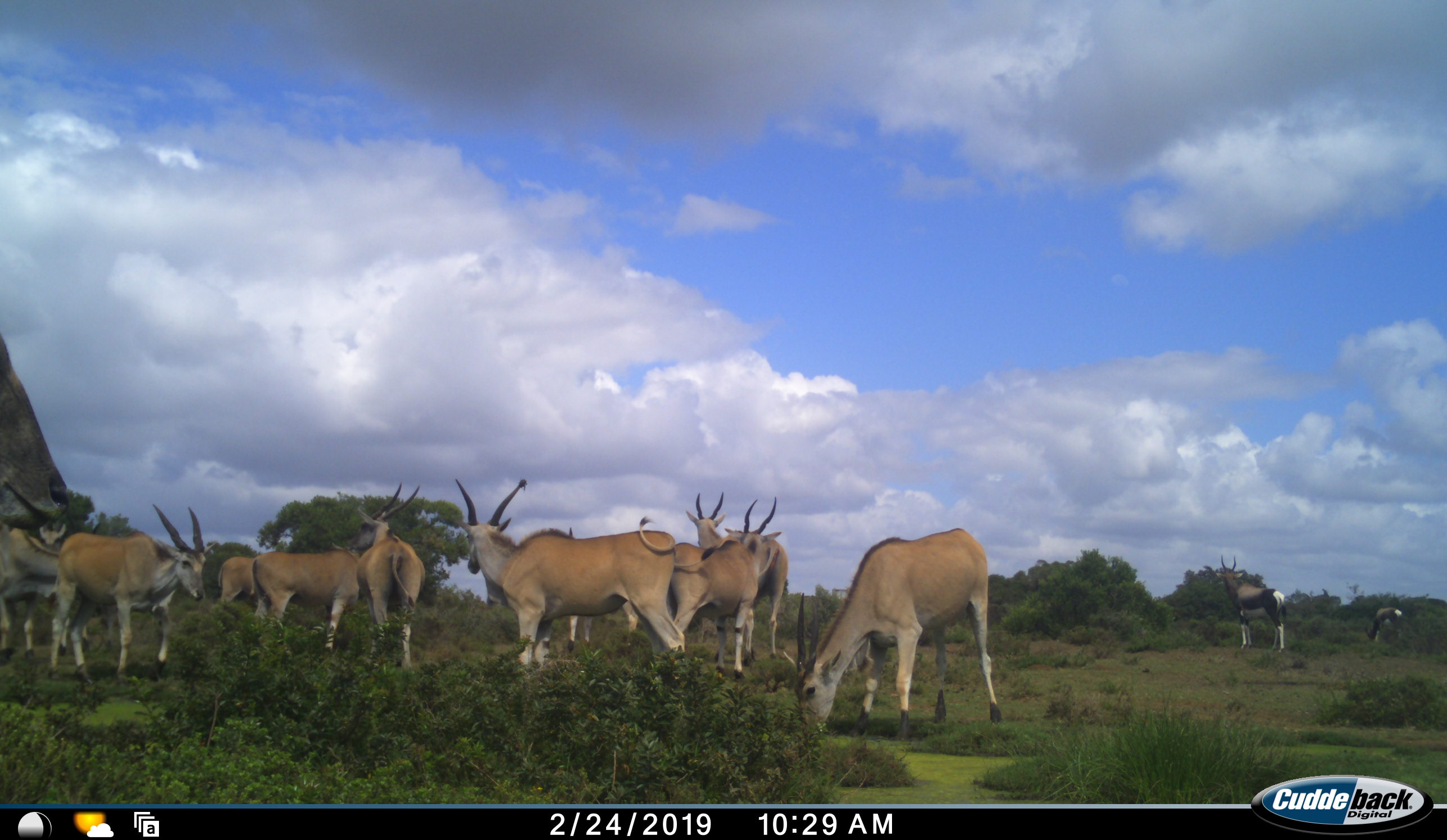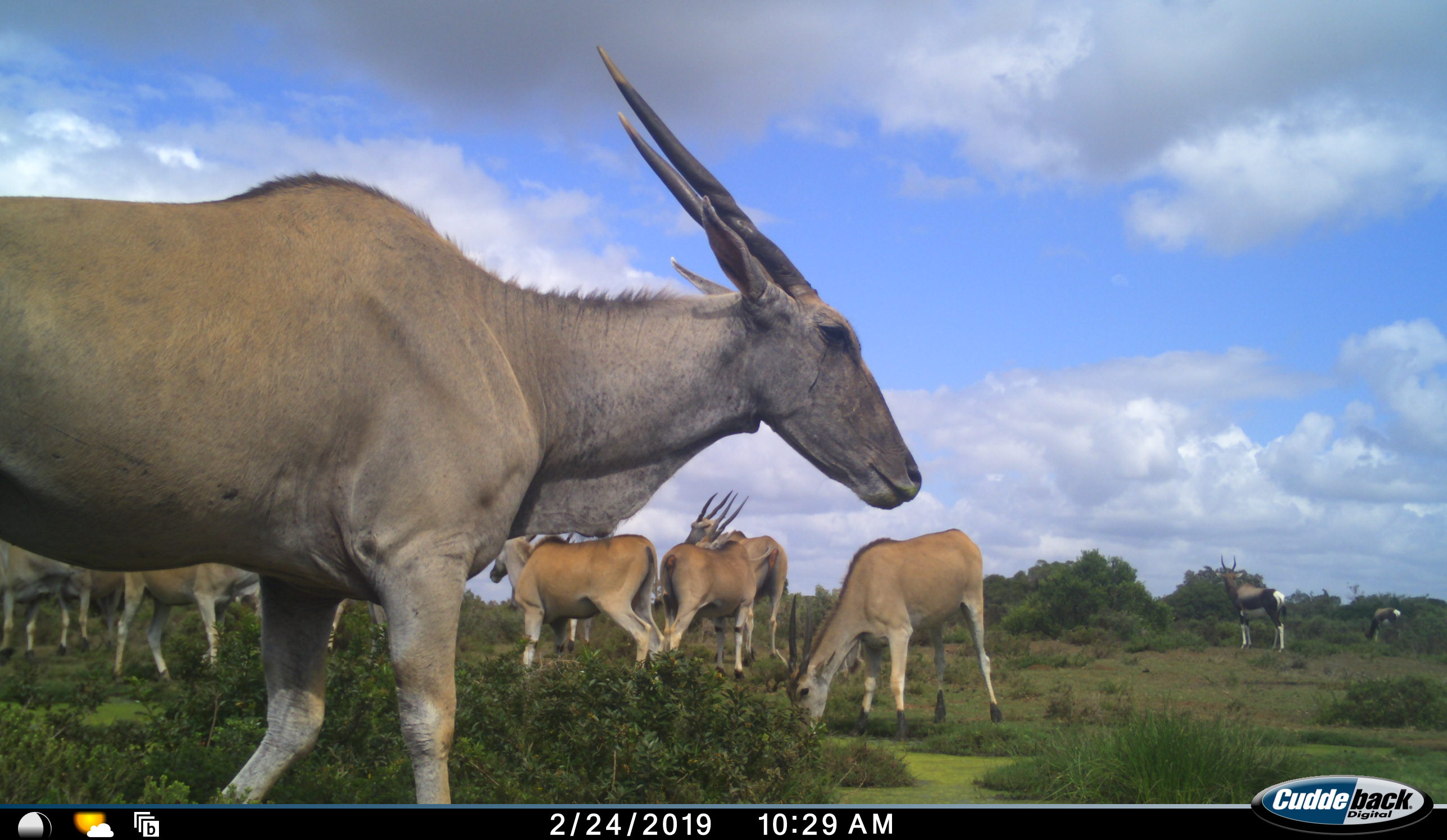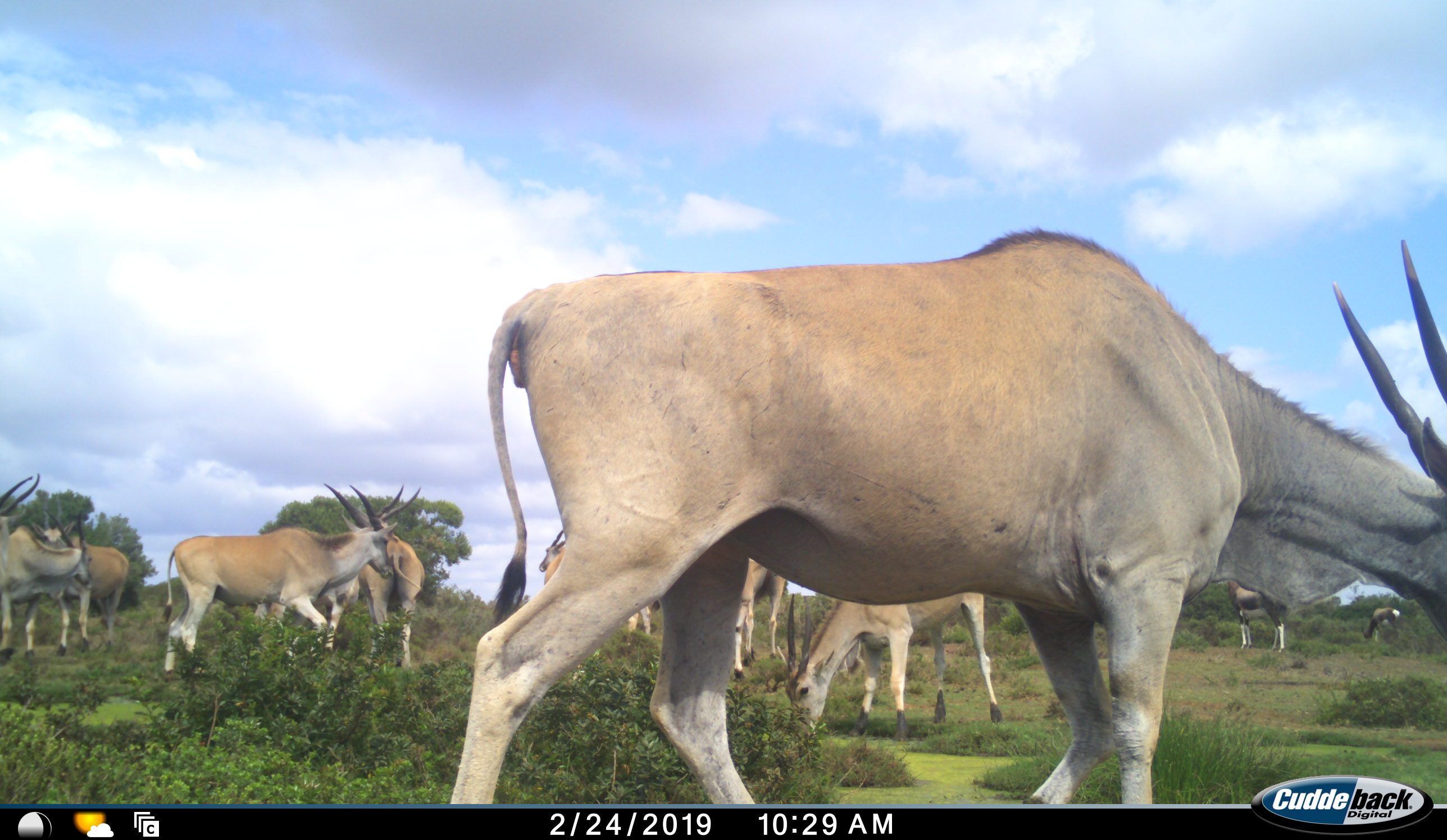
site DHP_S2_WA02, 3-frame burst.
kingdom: Animalia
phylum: Chordata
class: Mammalia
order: Artiodactyla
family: Bovidae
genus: Tragelaphus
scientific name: Tragelaphus oryx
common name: eland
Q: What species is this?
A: Eland (Tragelaphus oryx).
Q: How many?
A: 11-50.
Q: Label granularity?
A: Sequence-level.